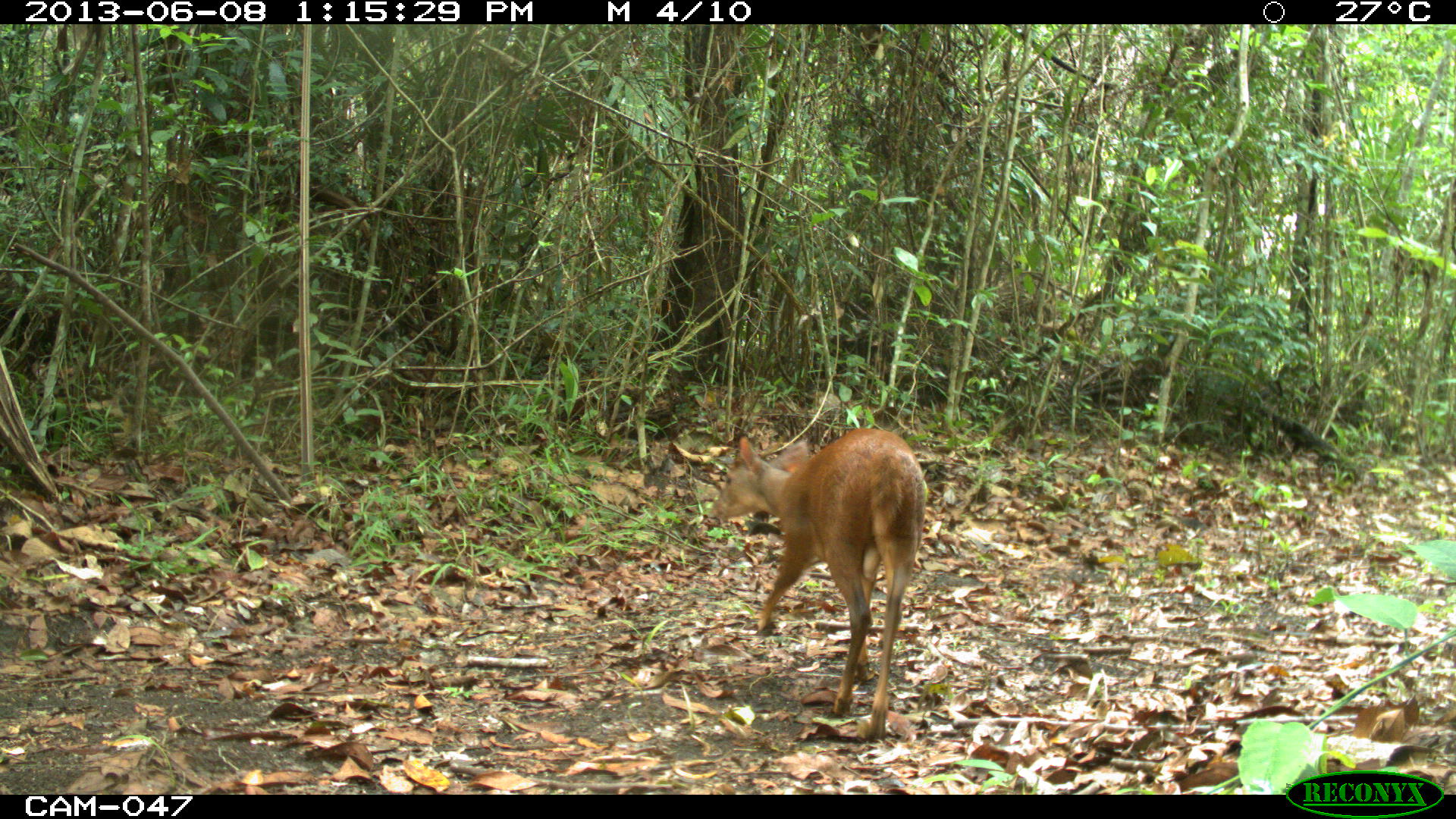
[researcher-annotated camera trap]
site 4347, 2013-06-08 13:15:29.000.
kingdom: Animalia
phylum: Chordata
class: Mammalia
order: Artiodactyla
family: Cervidae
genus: Mazama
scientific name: Mazama temama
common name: central american red brocket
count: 1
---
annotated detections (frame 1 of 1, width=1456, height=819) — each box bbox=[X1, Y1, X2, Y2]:
mazama temama: bbox=[708, 427, 928, 744]